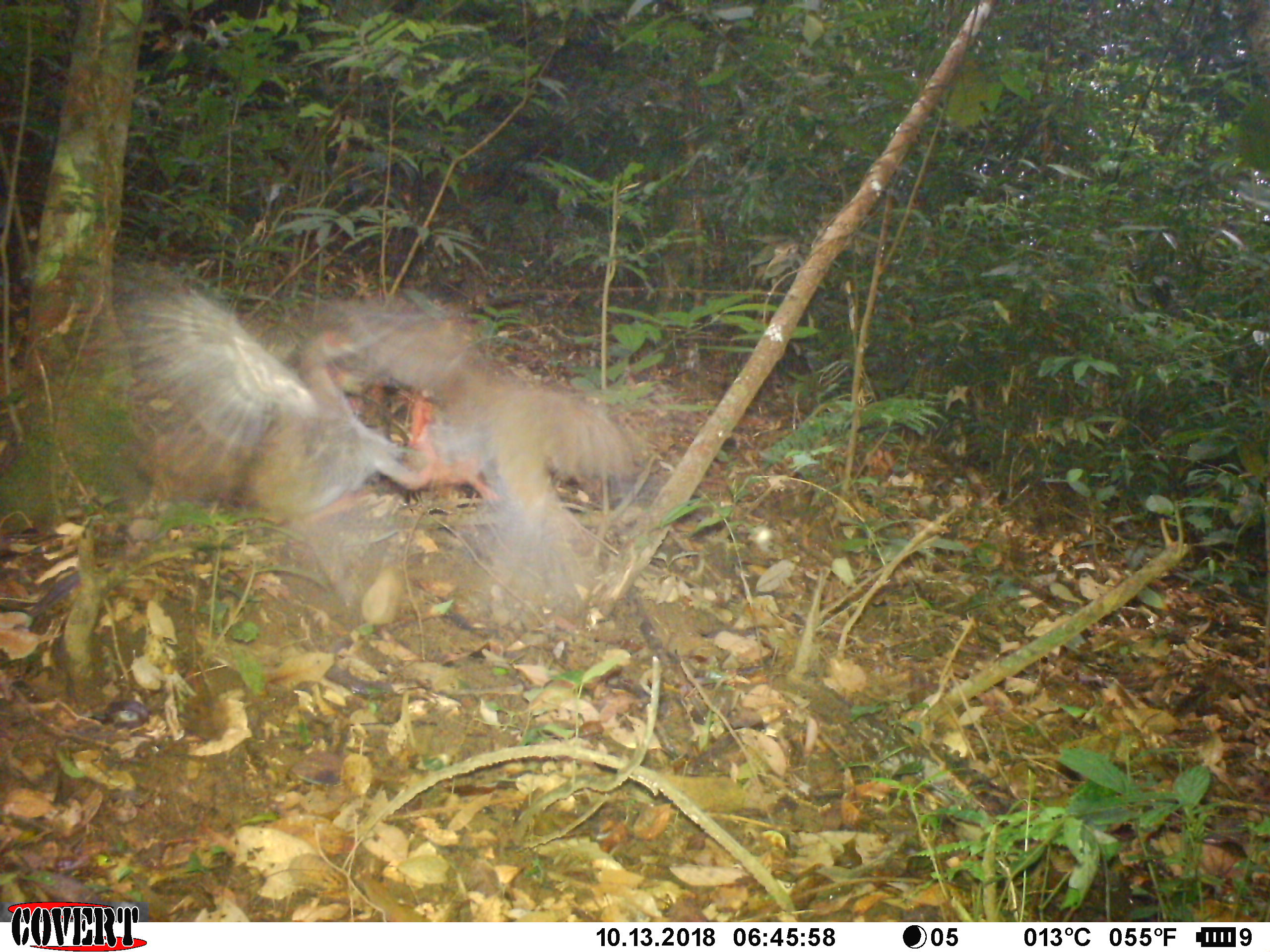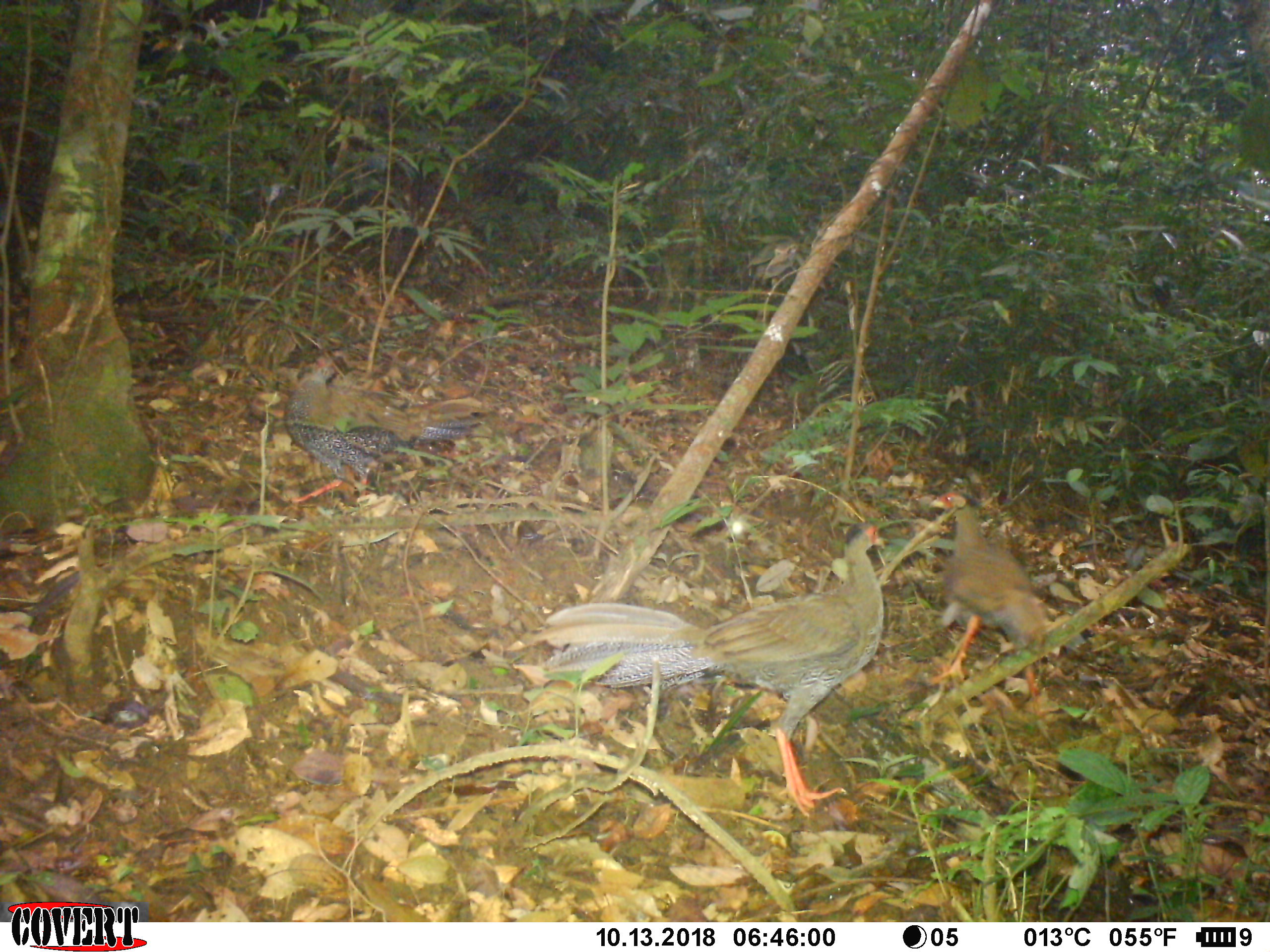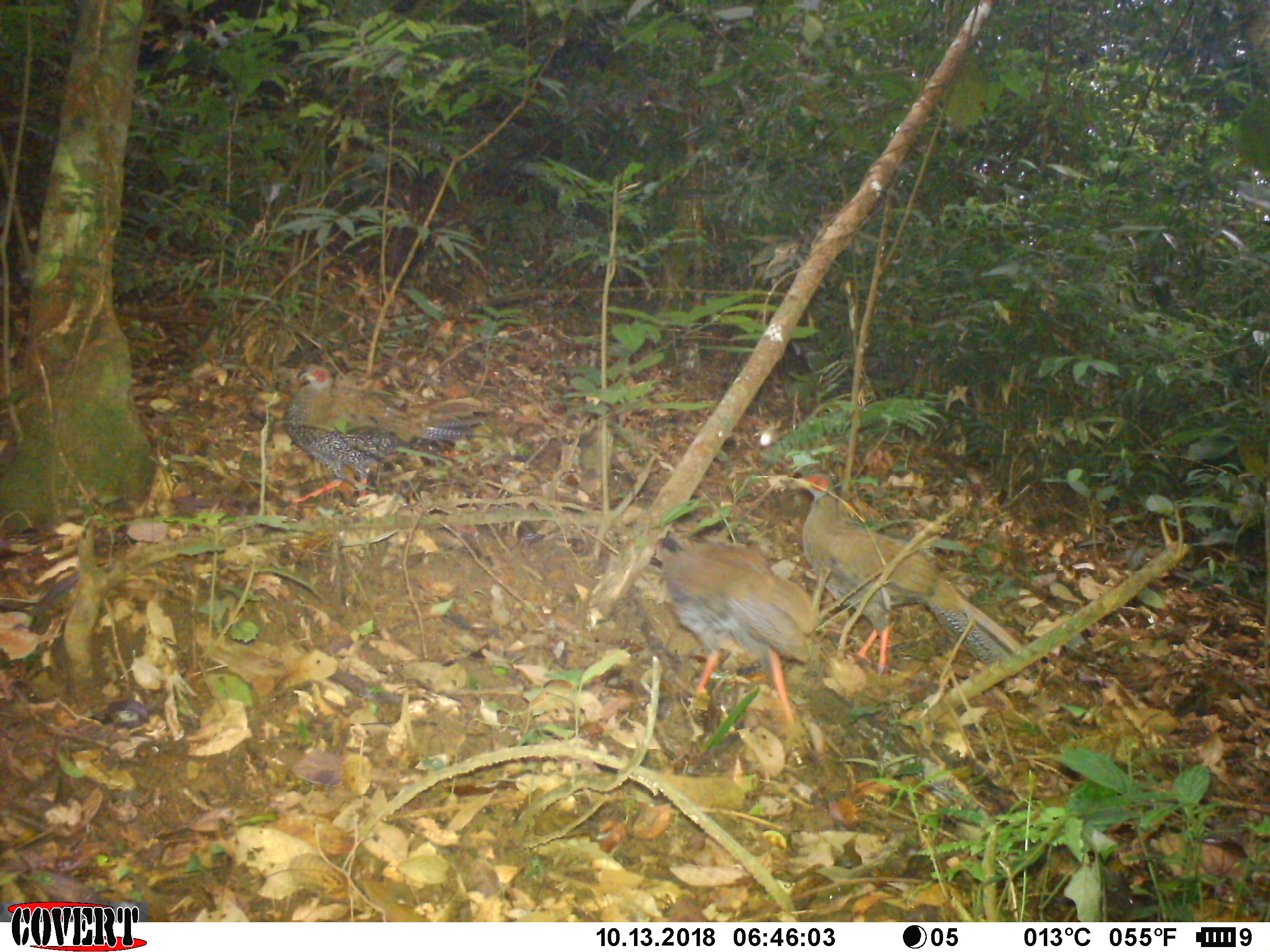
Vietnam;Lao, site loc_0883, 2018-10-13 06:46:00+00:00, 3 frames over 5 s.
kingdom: Animalia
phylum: Chordata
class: Aves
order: Galliformes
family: Phasianidae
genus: Lophura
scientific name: Lophura nycthemera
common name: silver pheasant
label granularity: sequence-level